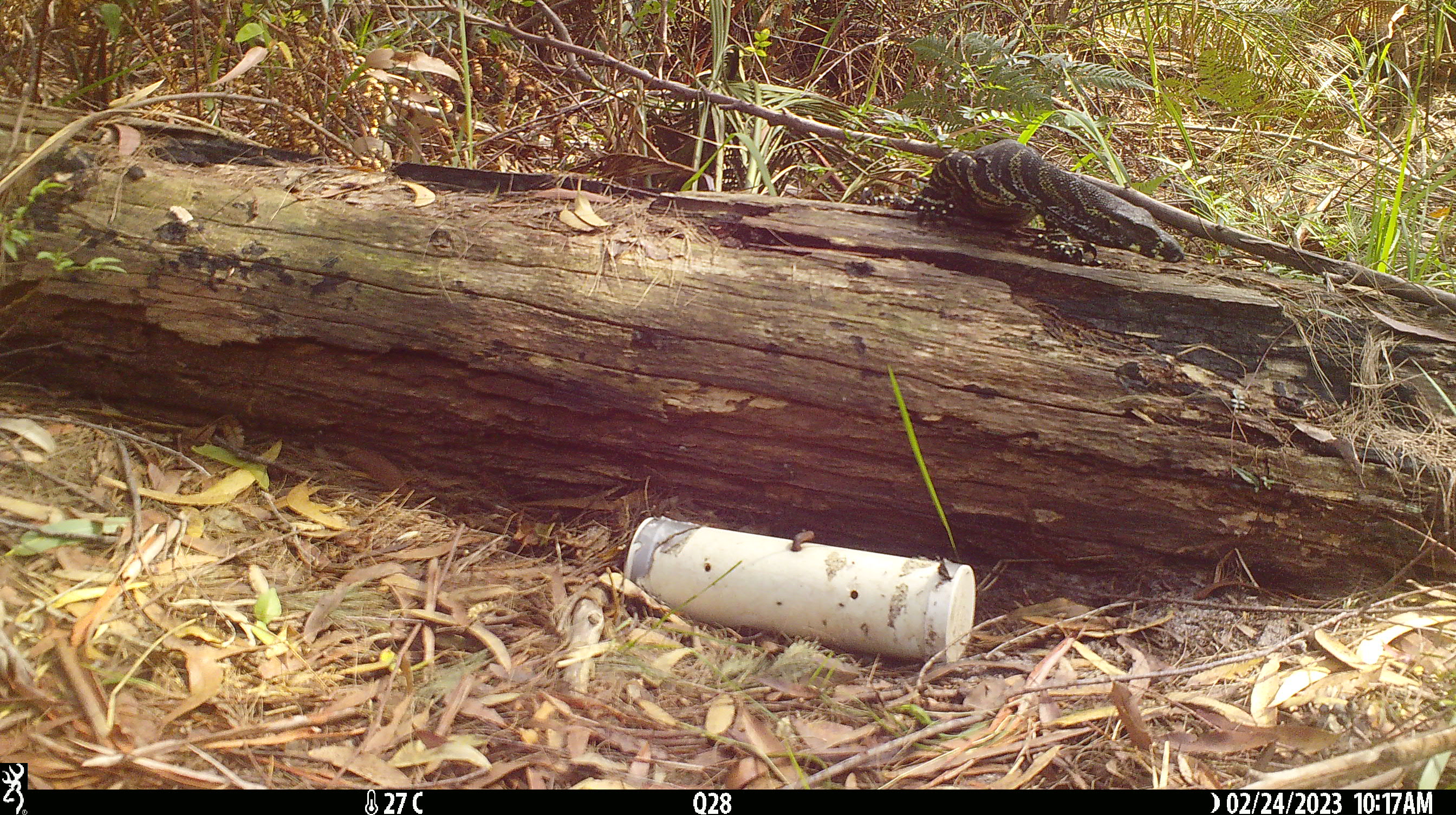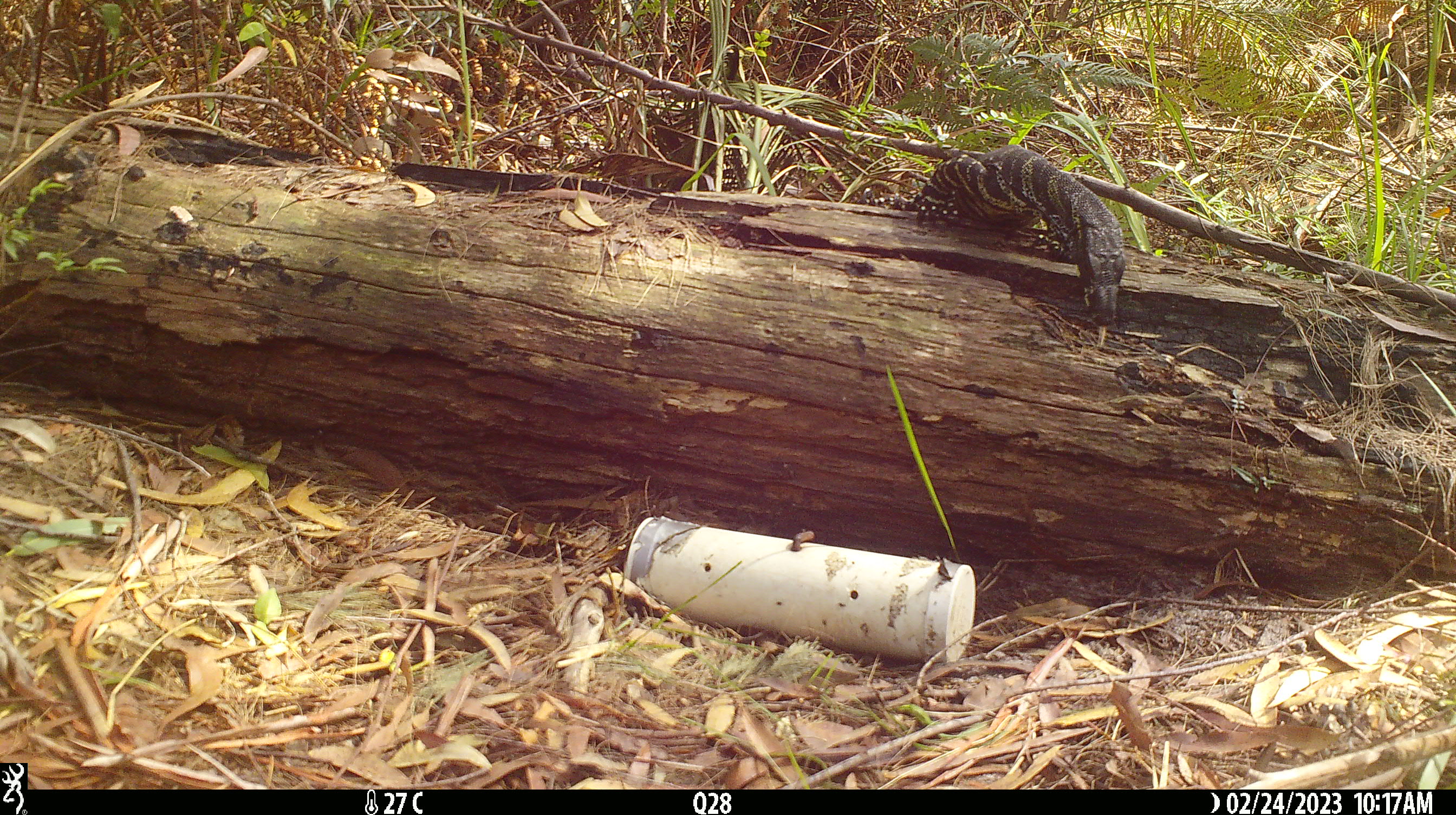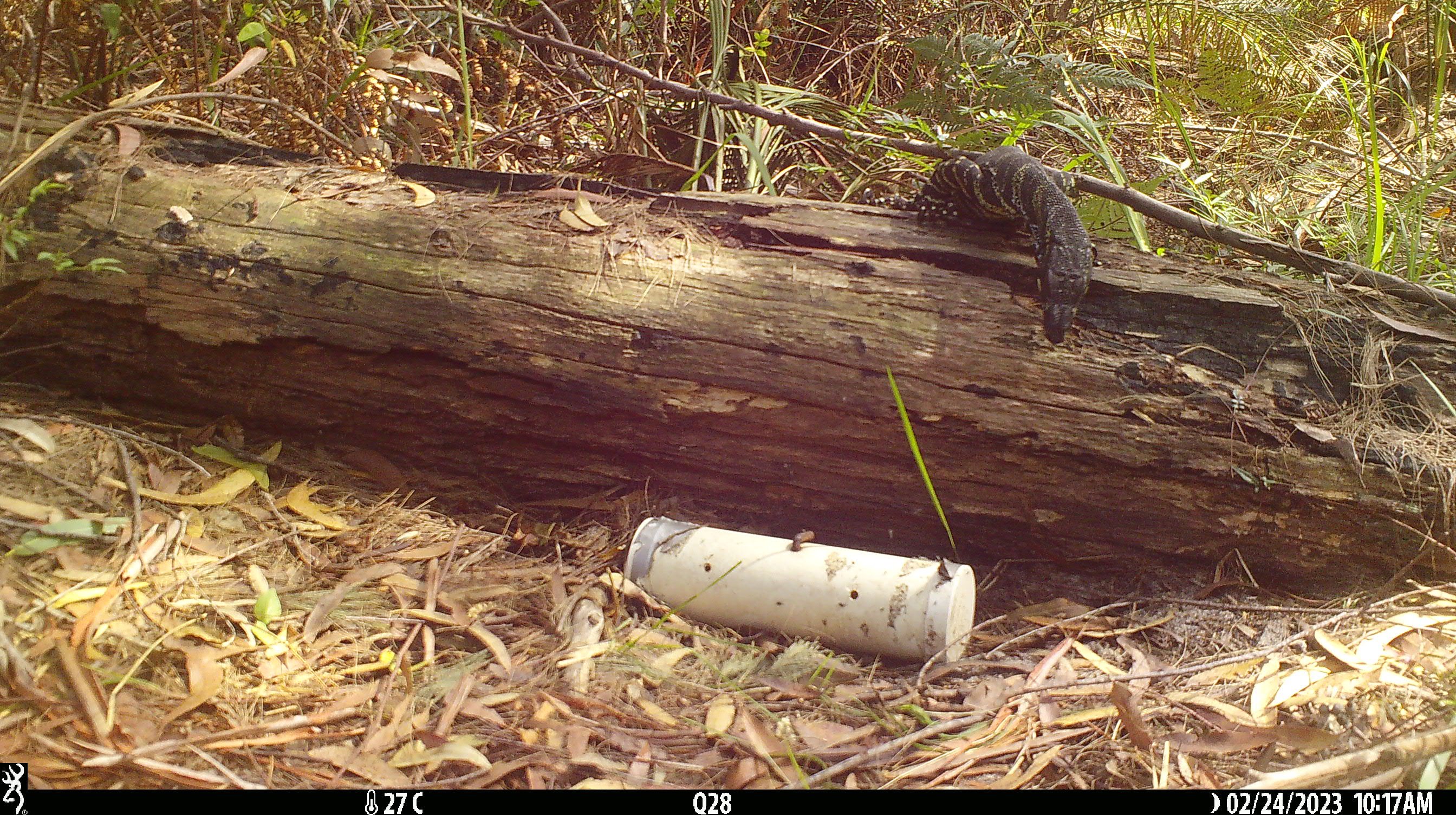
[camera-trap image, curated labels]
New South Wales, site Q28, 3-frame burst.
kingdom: Animalia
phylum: Chordata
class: Reptilia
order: Squamata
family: Varanidae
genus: Varanus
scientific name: Varanus varius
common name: lace monitor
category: goanna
Goanna (lace monitor) (Varanus varius).